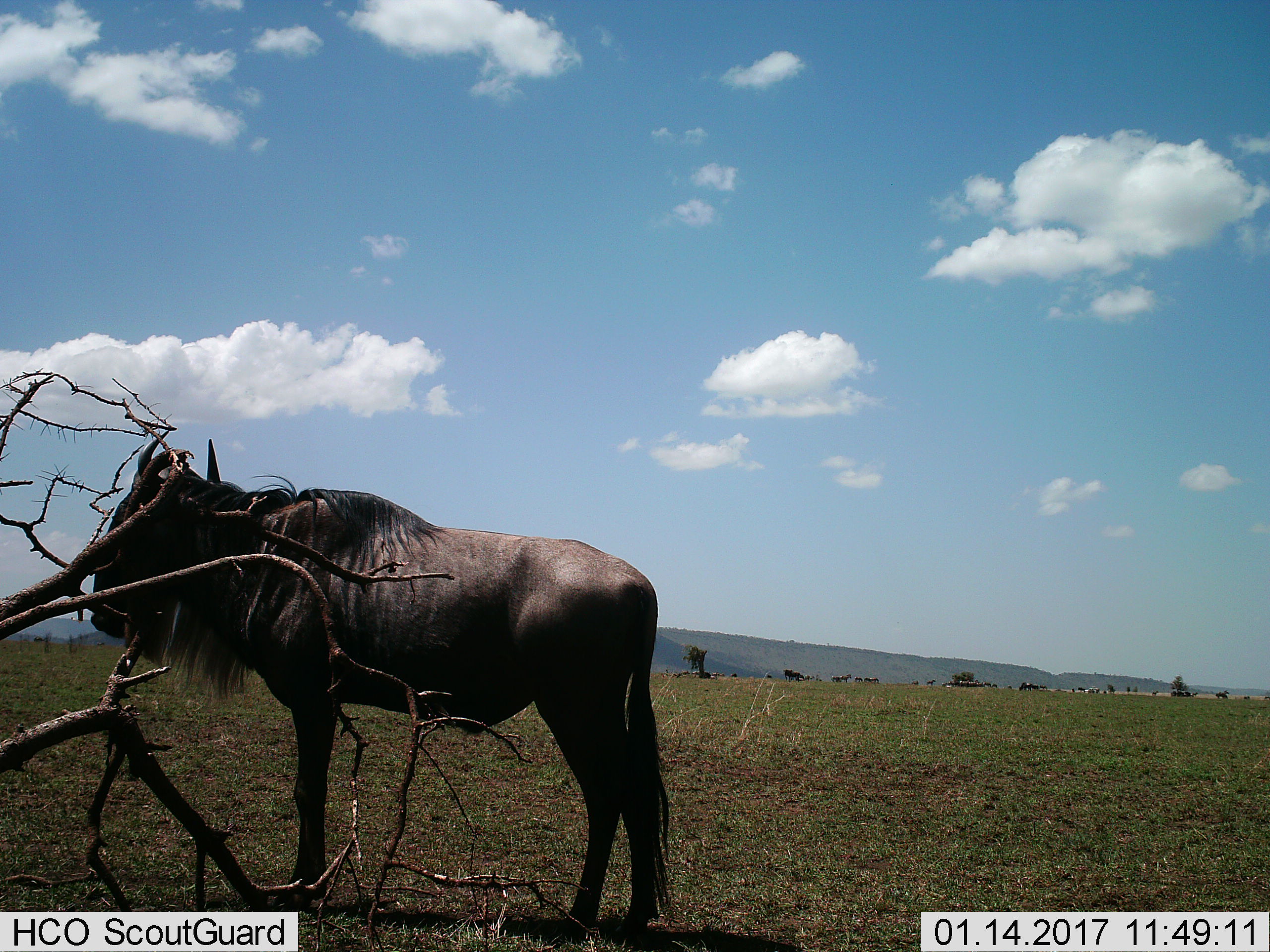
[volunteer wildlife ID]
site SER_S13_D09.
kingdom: Animalia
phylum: Chordata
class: Mammalia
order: Artiodactyla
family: Bovidae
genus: Connochaetes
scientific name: Connochaetes taurinus taurinus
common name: blue wildebeest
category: wildebeestblue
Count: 11-50.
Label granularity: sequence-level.